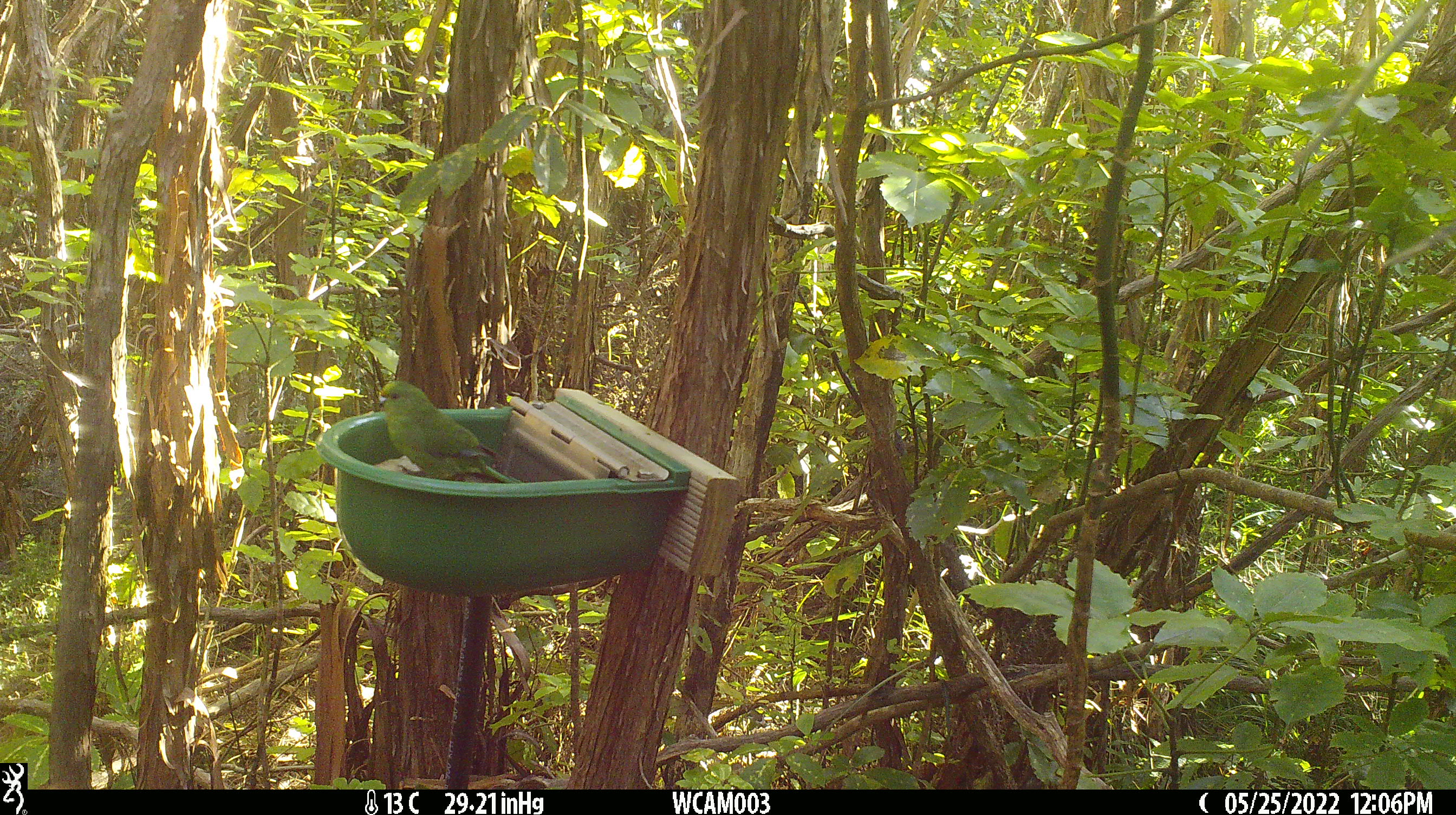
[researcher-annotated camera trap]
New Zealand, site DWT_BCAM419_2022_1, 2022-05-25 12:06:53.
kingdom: Animalia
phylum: Chordata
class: Aves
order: Psittaciformes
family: Psittaculidae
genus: Cyanoramphus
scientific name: Cyanoramphus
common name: parakeet